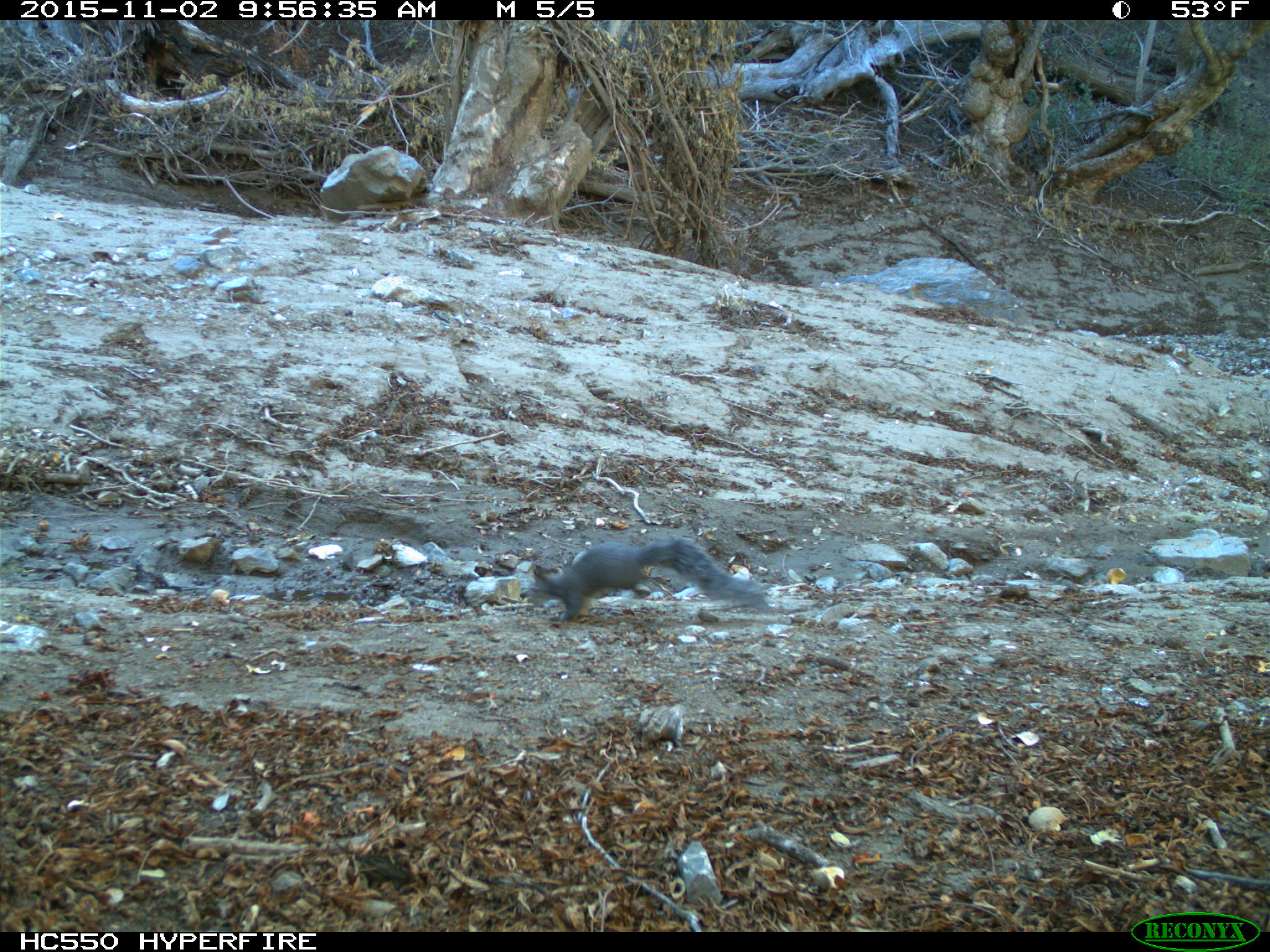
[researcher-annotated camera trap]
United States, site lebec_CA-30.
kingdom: Animalia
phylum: Chordata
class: Mammalia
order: Rodentia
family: Sciuridae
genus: Sciurus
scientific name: Sciurus carolinensis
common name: eastern gray squirrel